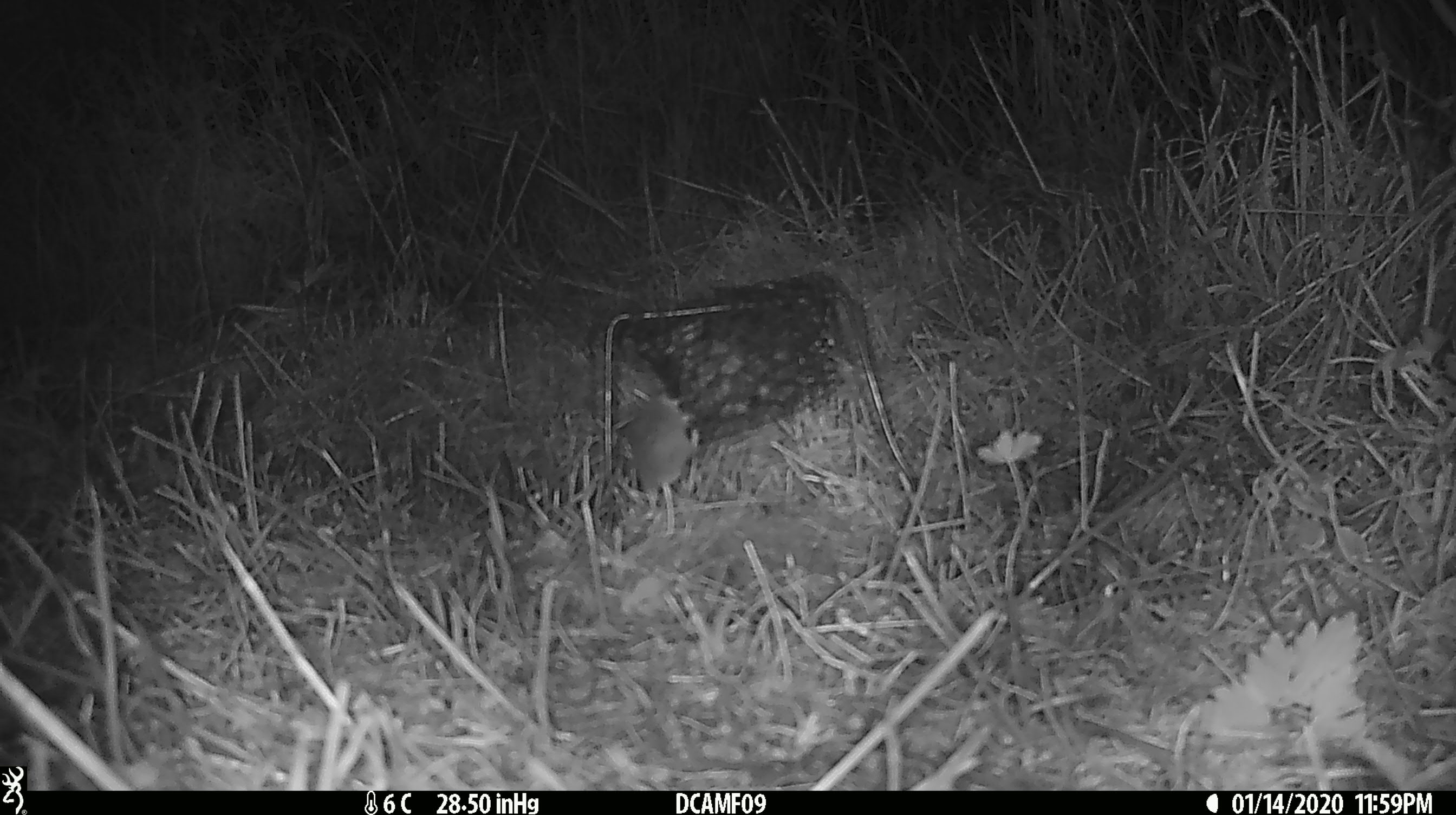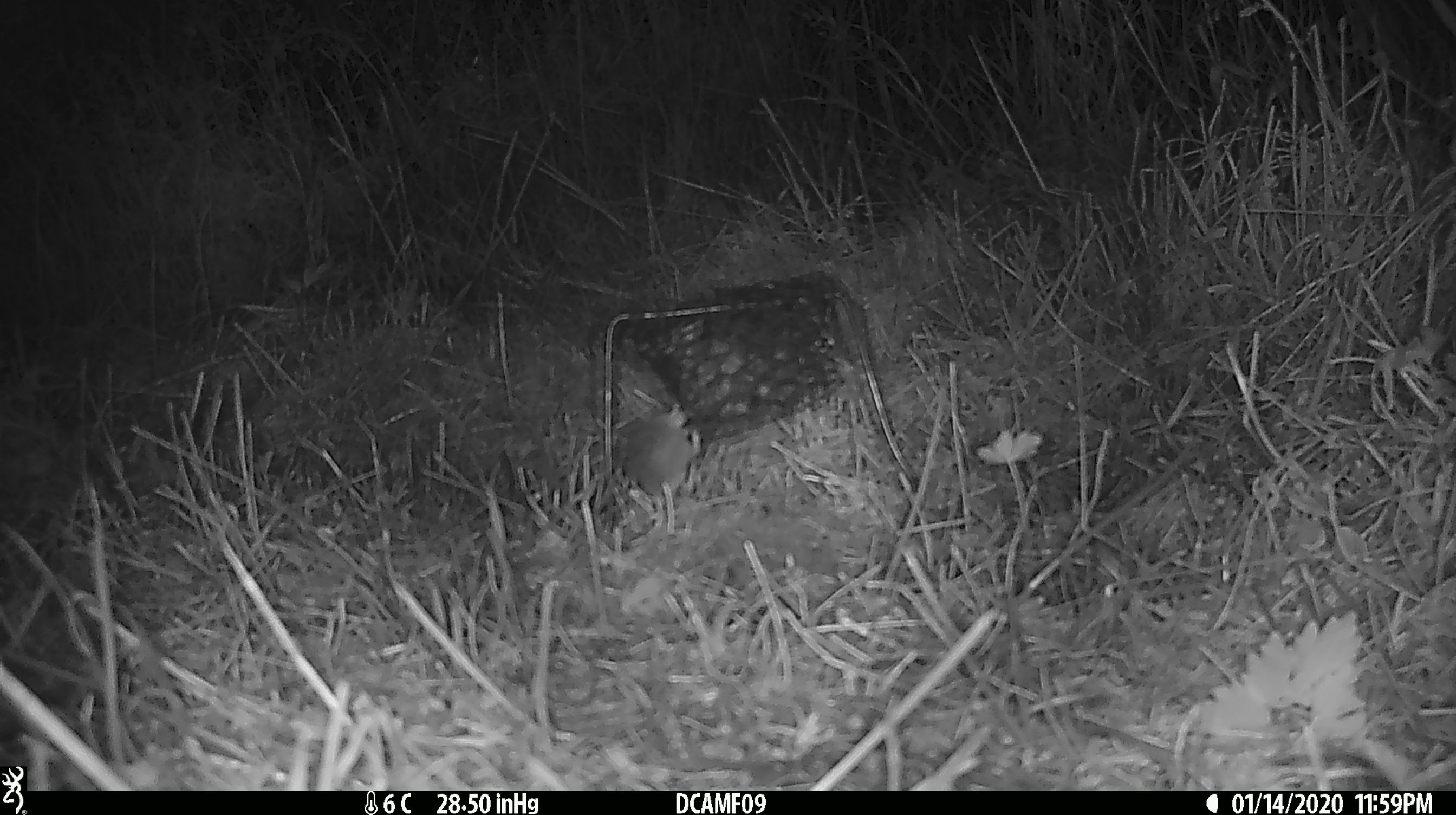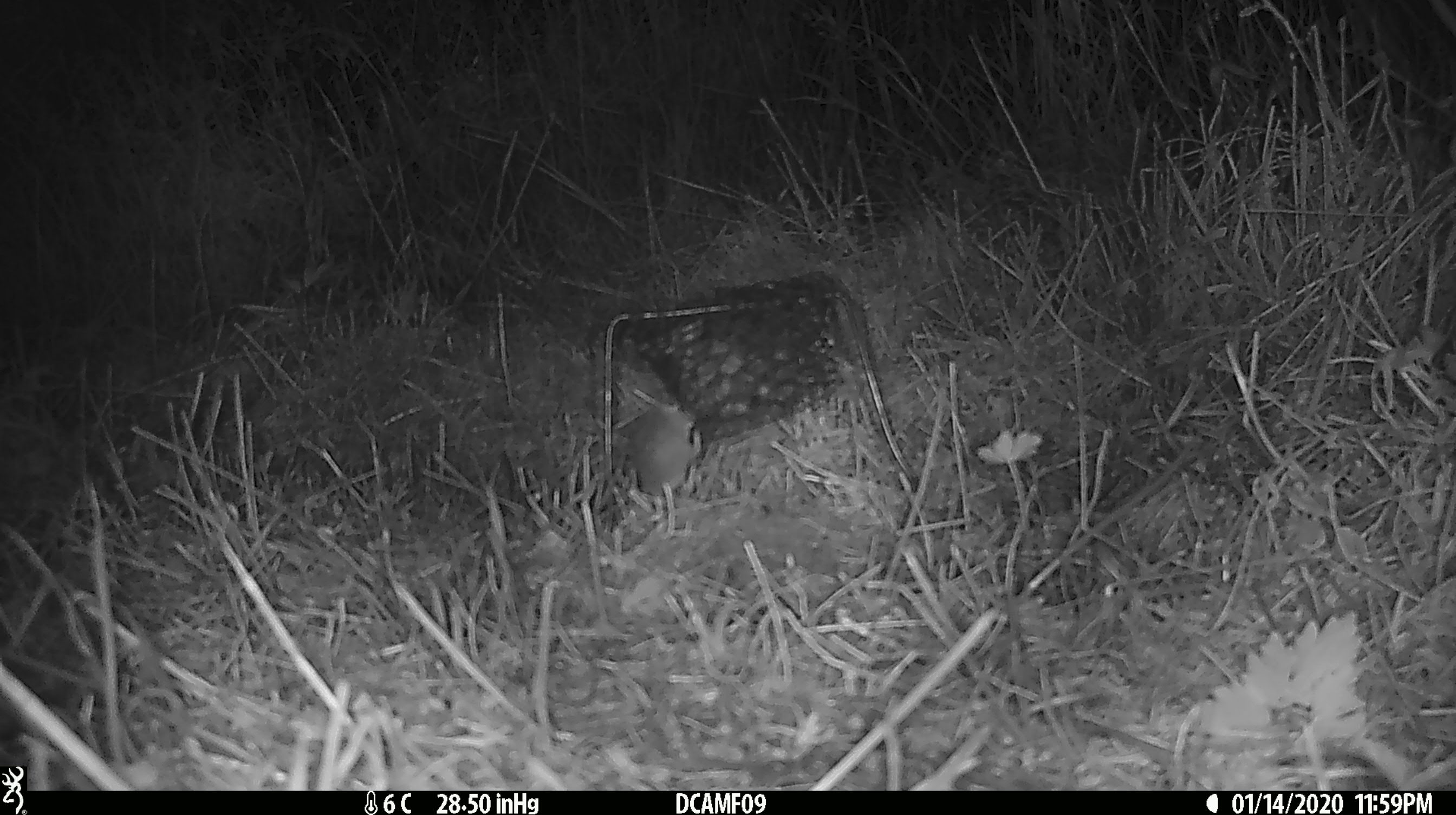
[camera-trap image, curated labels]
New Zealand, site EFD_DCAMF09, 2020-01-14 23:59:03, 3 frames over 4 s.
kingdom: Animalia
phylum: Chordata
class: Mammalia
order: Rodentia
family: Muridae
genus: Mus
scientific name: Mus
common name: mouse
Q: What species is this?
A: Mouse (Mus).